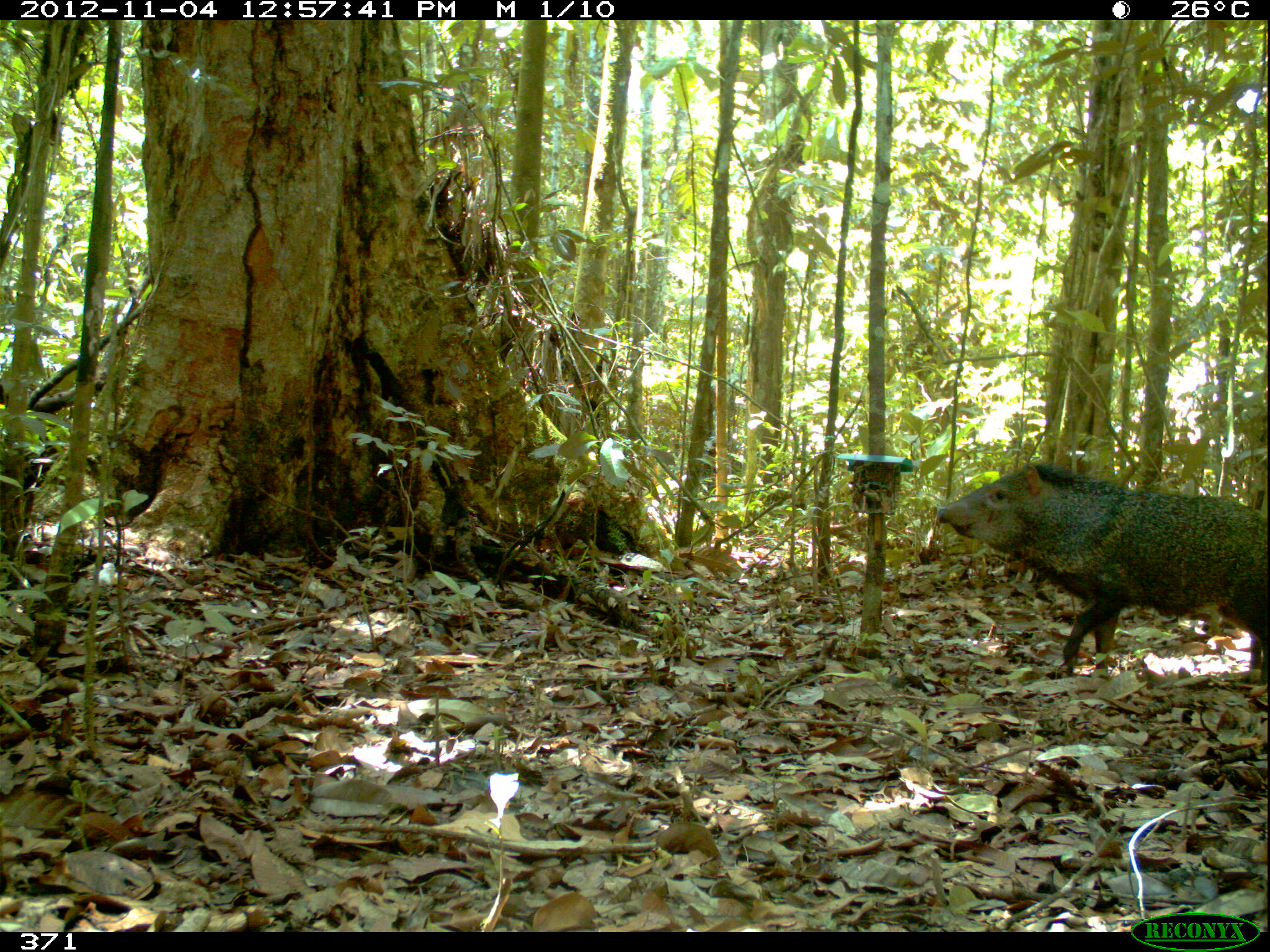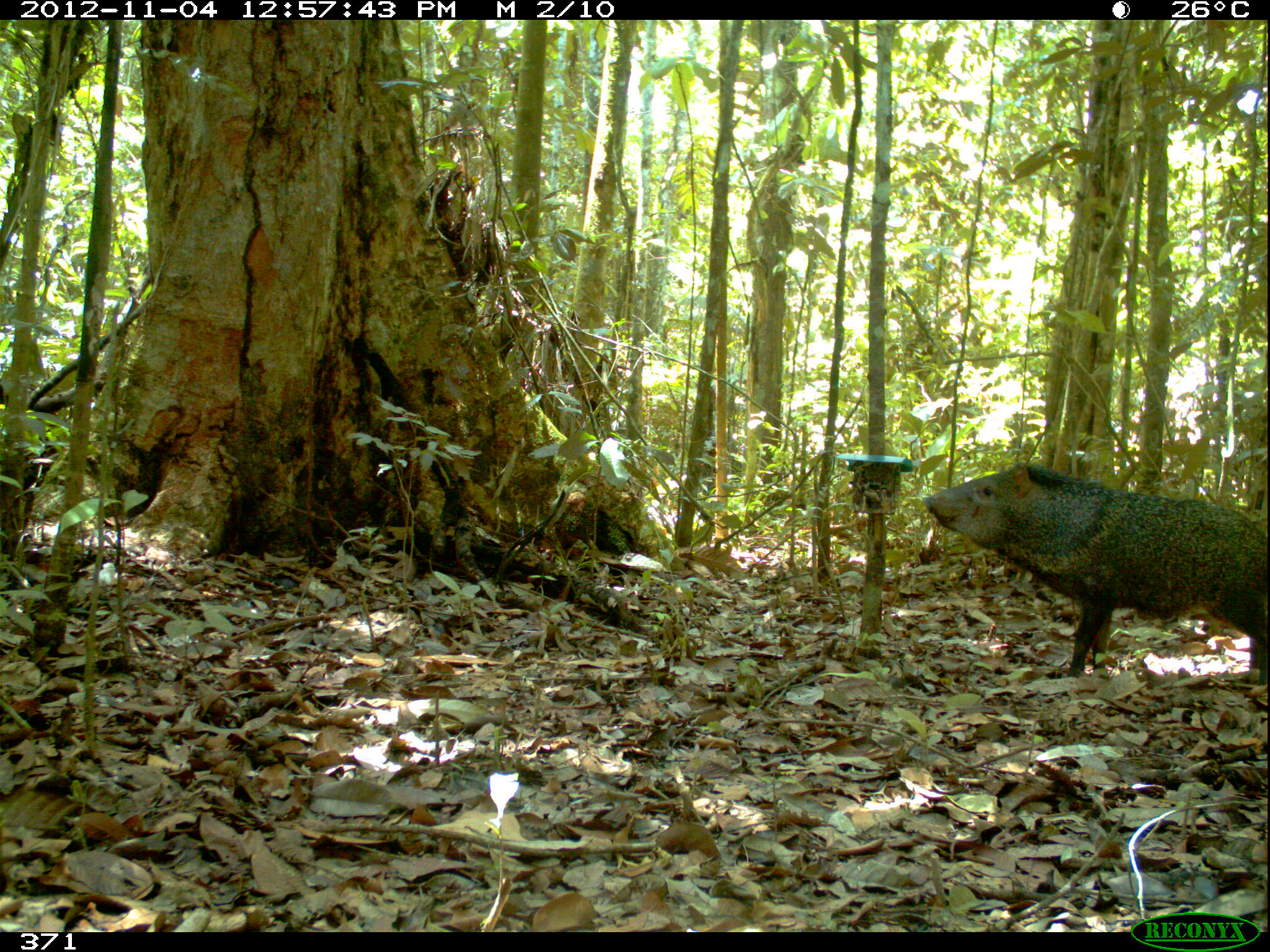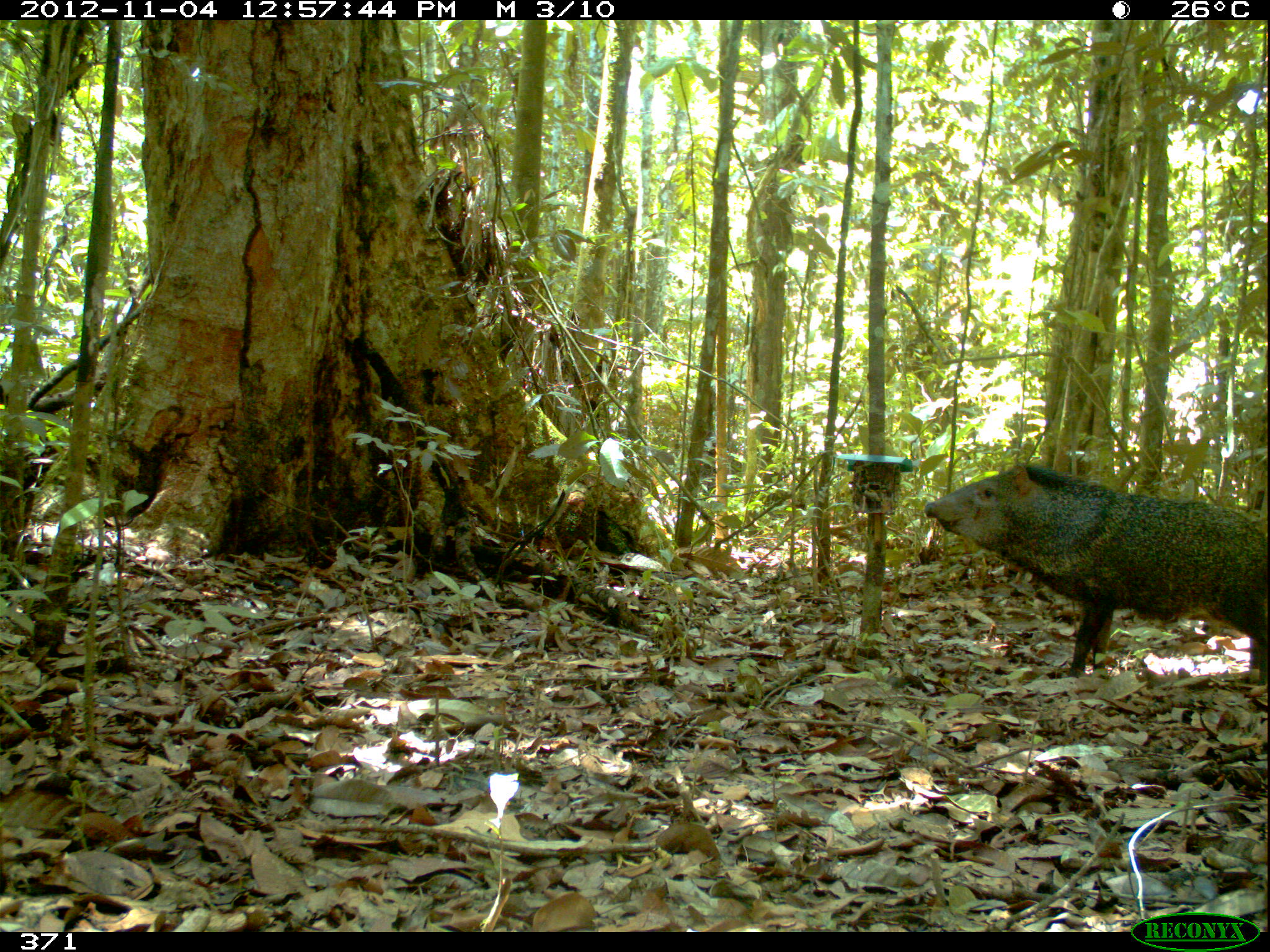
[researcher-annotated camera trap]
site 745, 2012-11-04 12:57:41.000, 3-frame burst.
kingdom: Animalia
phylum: Chordata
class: Mammalia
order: Artiodactyla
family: Tayassuidae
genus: Pecari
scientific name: Pecari tajacu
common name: collared peccary